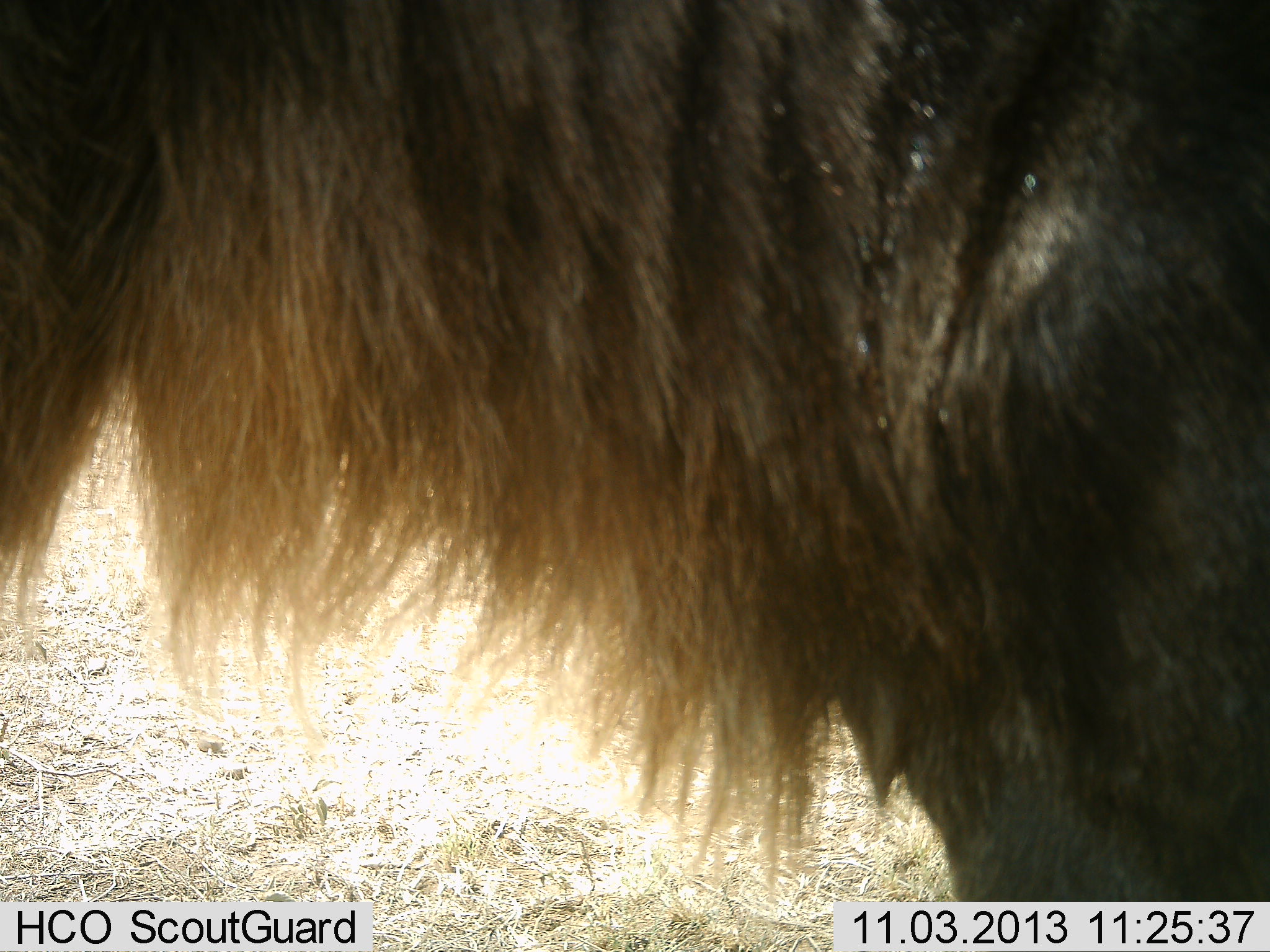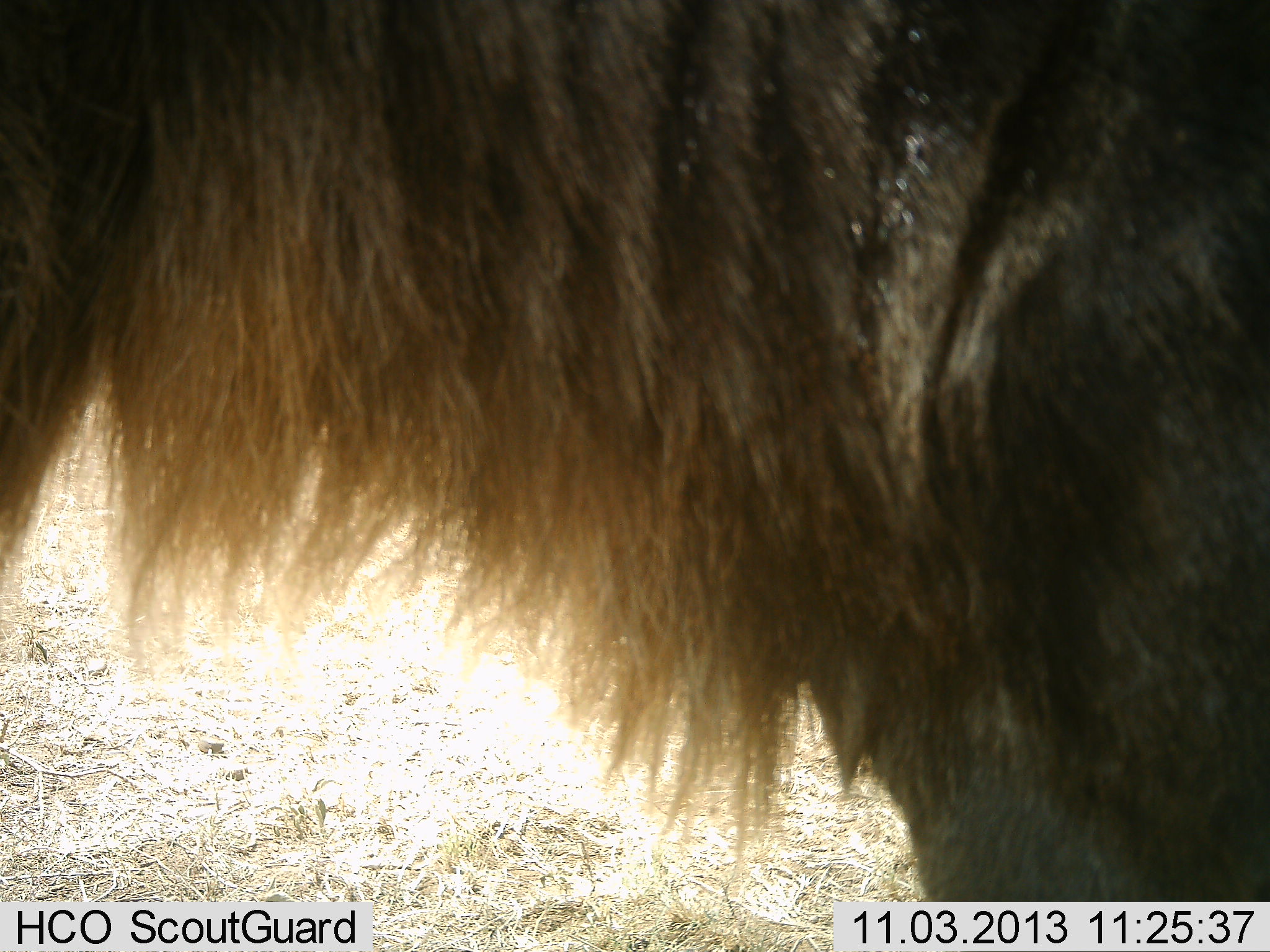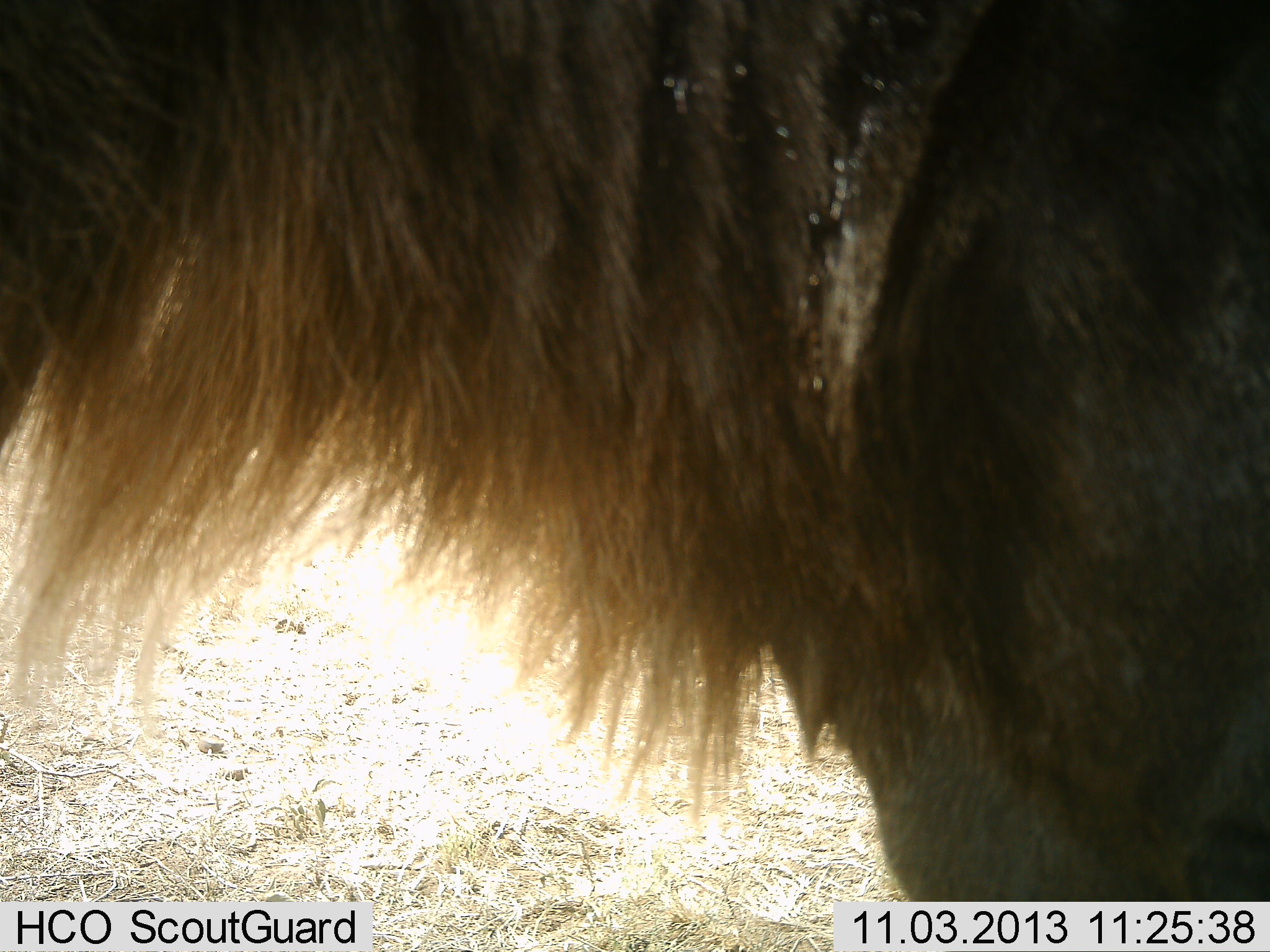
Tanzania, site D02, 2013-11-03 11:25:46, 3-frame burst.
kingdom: Animalia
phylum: Chordata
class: Mammalia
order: Artiodactyla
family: Bovidae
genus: Connochaetes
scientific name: Connochaetes taurinus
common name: blue wildebeest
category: wildebeest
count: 1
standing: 90%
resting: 3%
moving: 9%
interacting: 3%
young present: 0%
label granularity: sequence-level